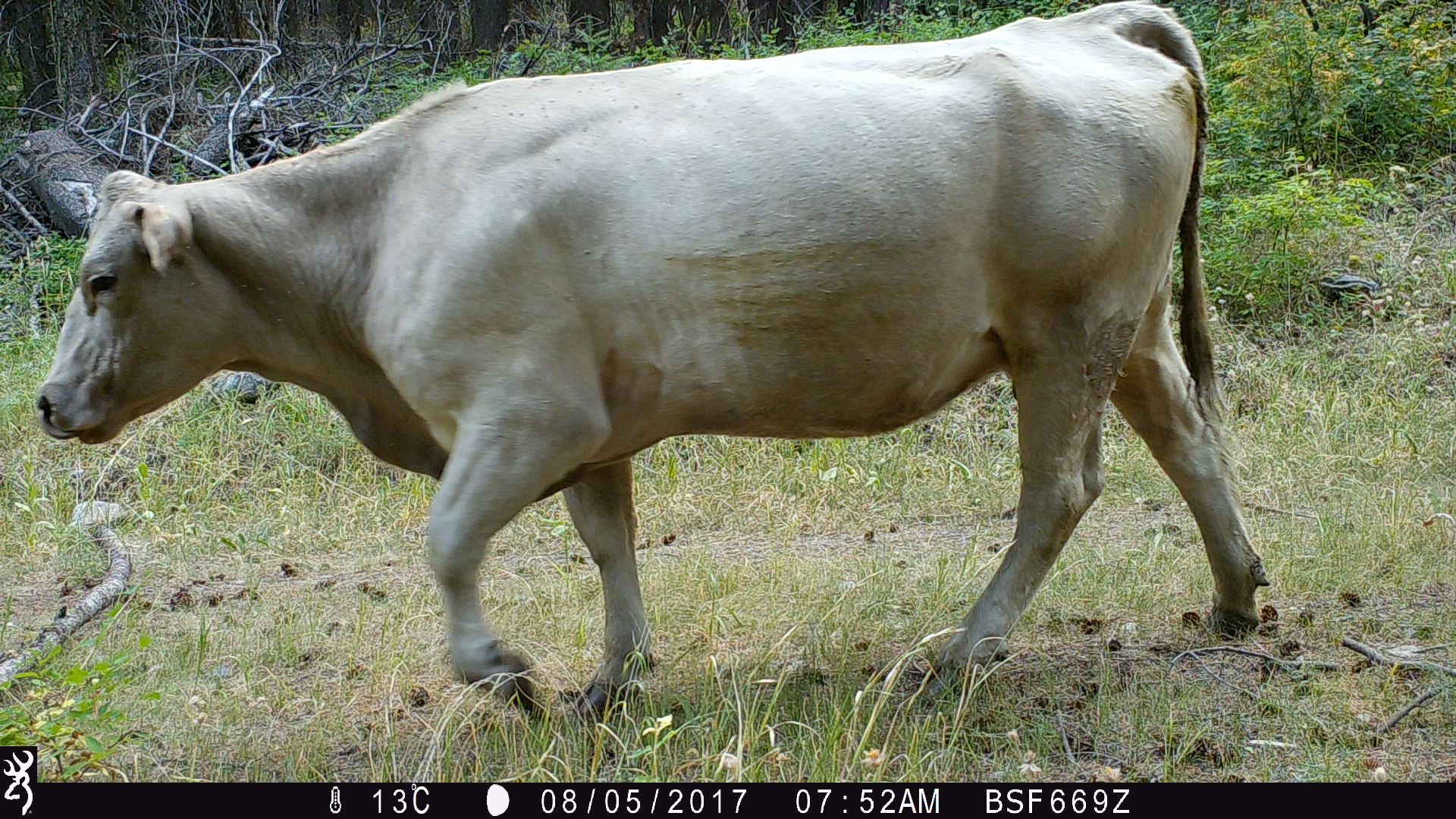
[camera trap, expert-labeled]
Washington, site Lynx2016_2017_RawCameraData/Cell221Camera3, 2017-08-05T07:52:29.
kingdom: Animalia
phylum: Chordata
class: Mammalia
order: Artiodactyla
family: Bovidae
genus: Bos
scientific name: Bos taurus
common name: domestic cattle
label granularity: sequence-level